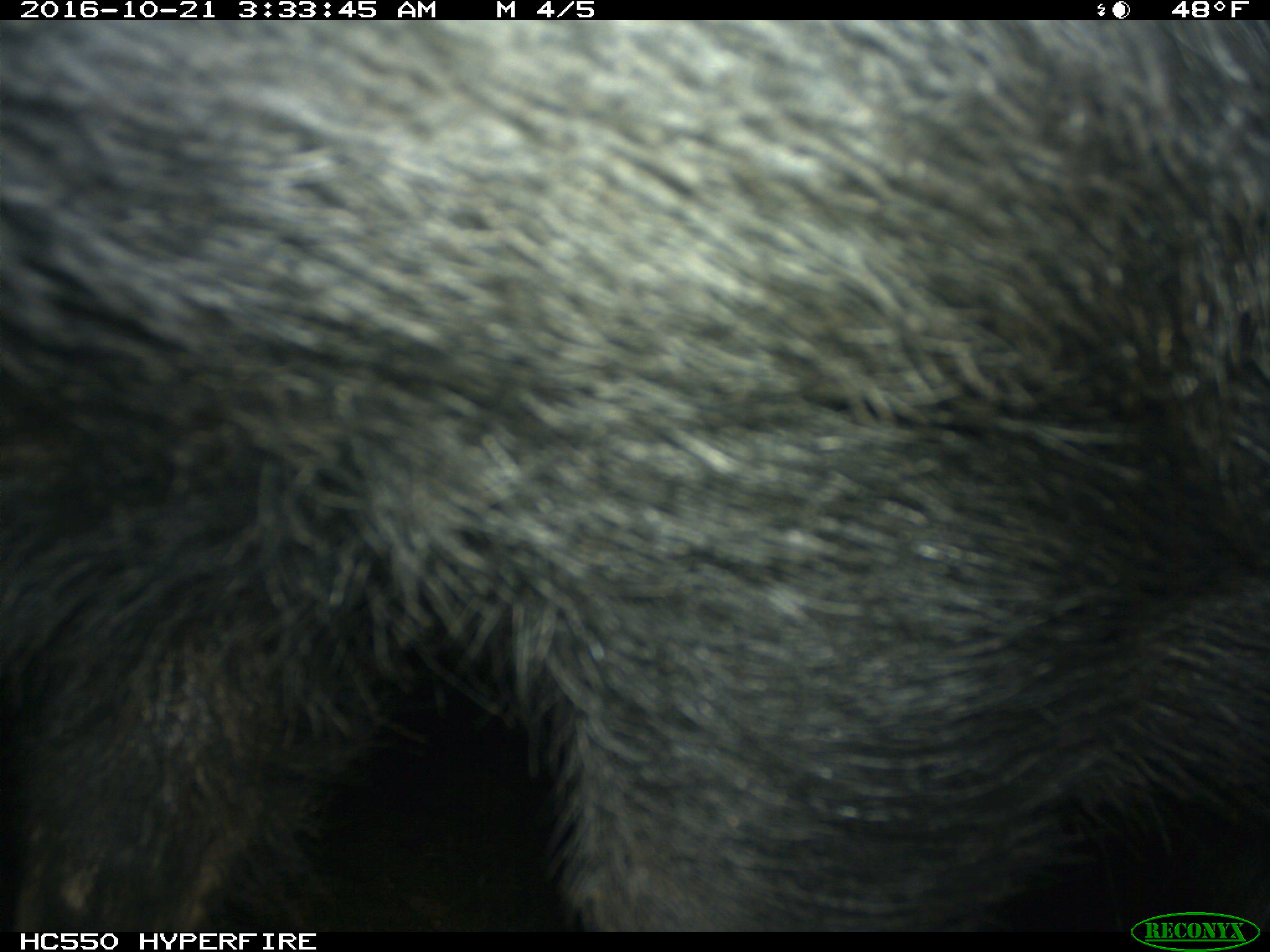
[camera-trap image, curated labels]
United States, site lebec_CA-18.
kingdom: Animalia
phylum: Chordata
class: Mammalia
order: Artiodactyla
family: Suidae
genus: Sus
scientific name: Sus scrofa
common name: wild boar